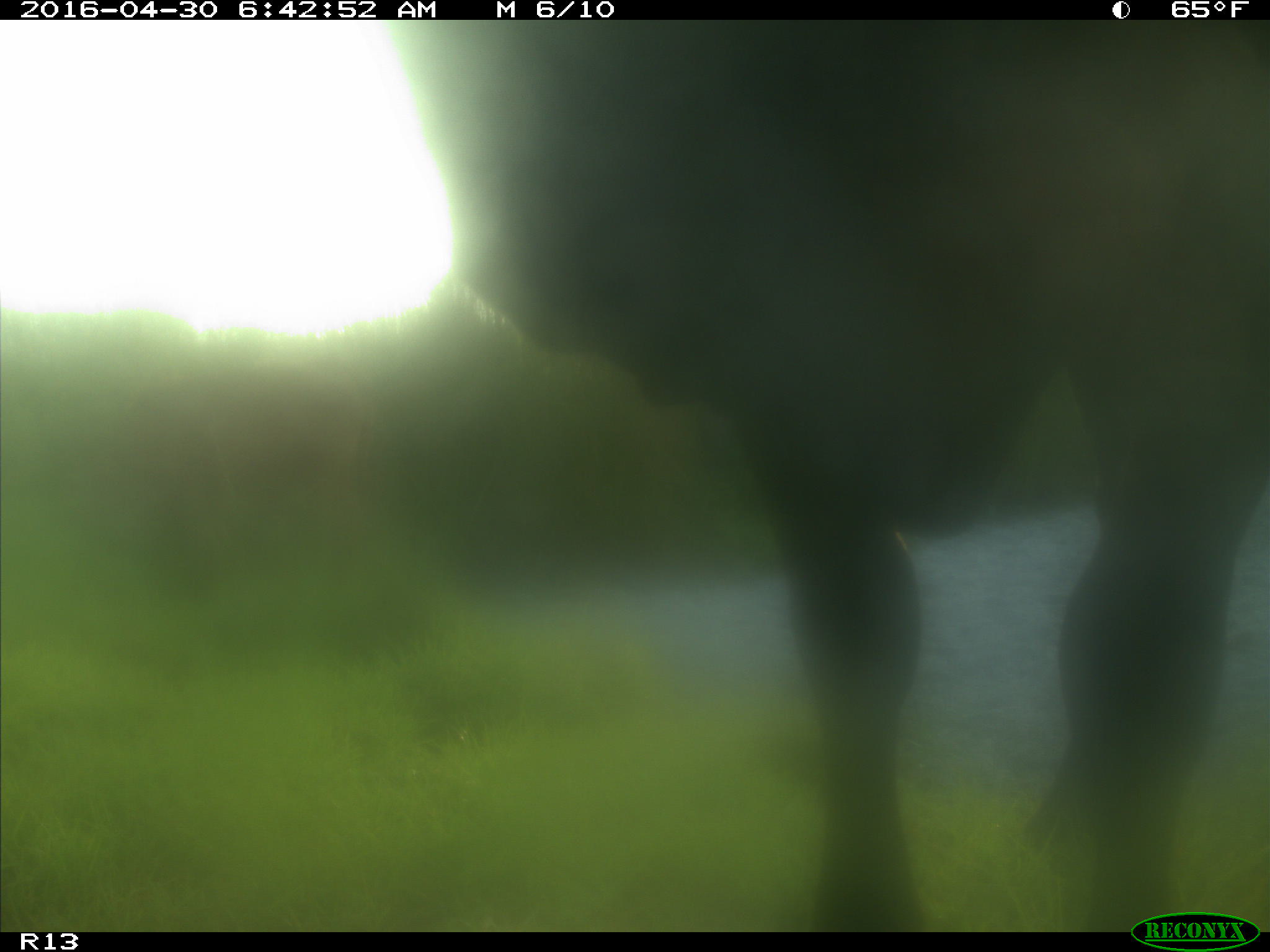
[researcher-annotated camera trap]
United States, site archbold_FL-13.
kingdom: Animalia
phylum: Chordata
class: Mammalia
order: Artiodactyla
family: Bovidae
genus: Bos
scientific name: Bos taurus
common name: domestic cow